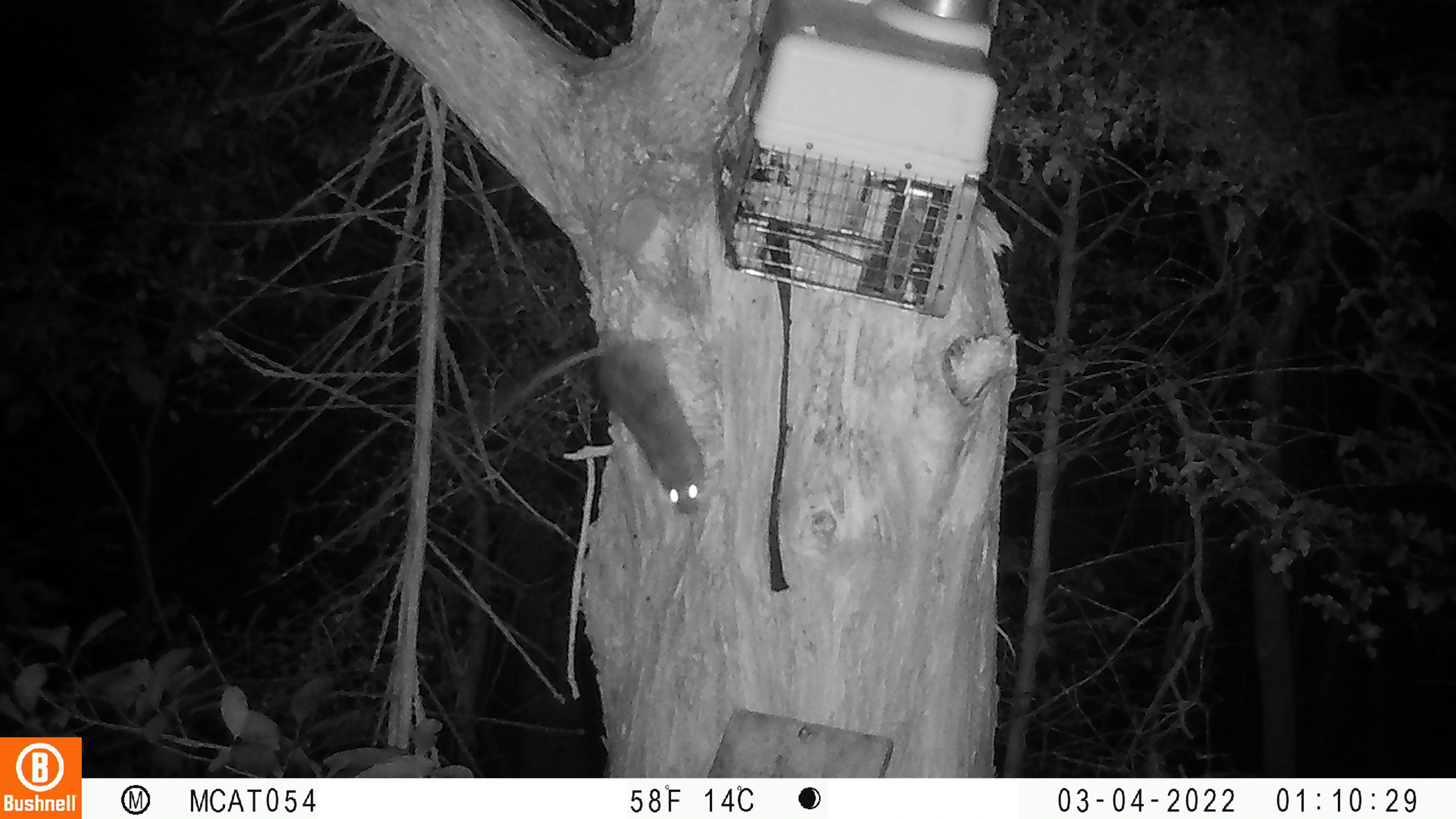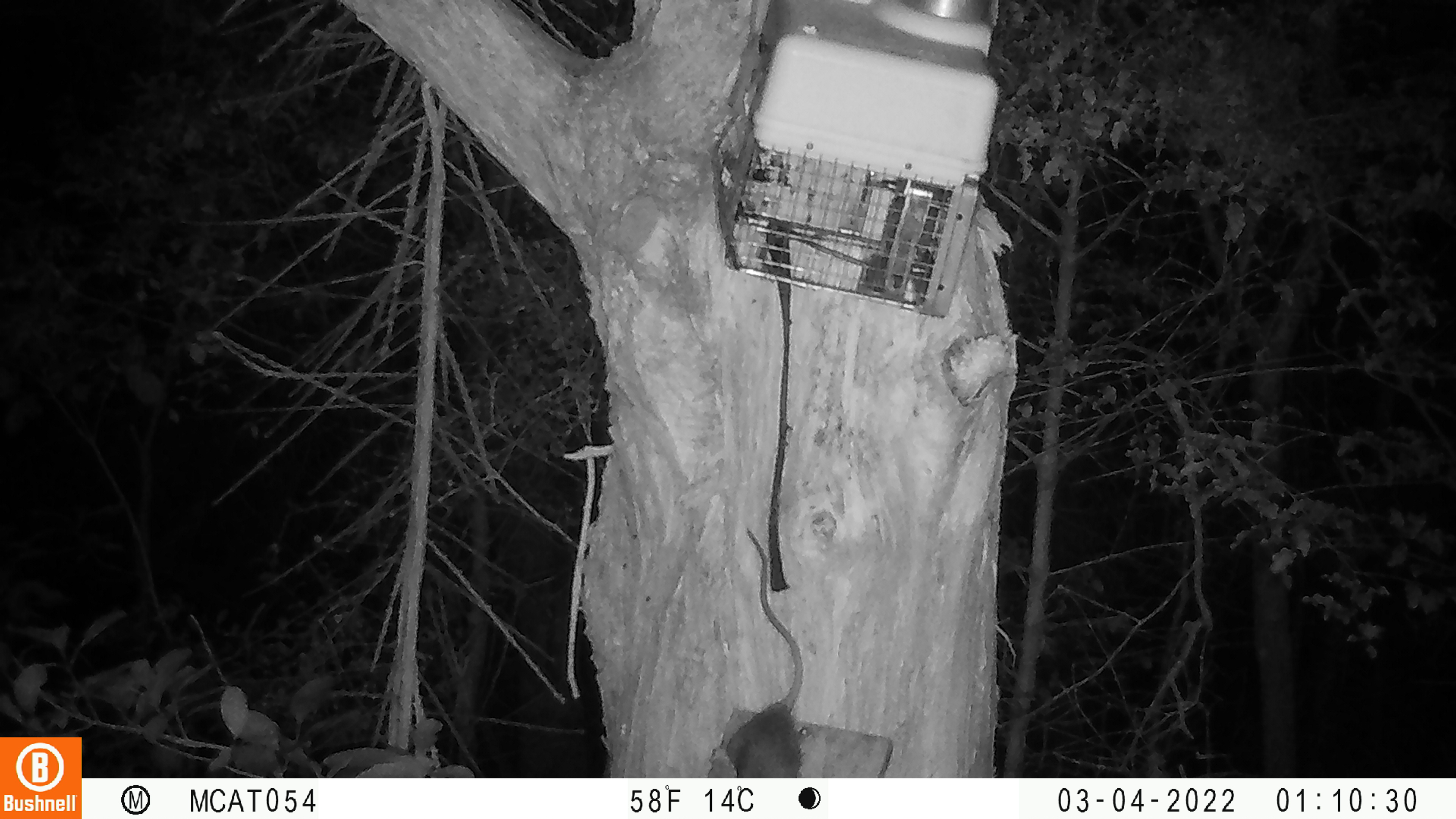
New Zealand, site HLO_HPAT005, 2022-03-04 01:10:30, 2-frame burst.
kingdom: Animalia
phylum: Chordata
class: Mammalia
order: Rodentia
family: Muridae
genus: Rattus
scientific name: Rattus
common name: rat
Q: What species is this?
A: Rat (Rattus).